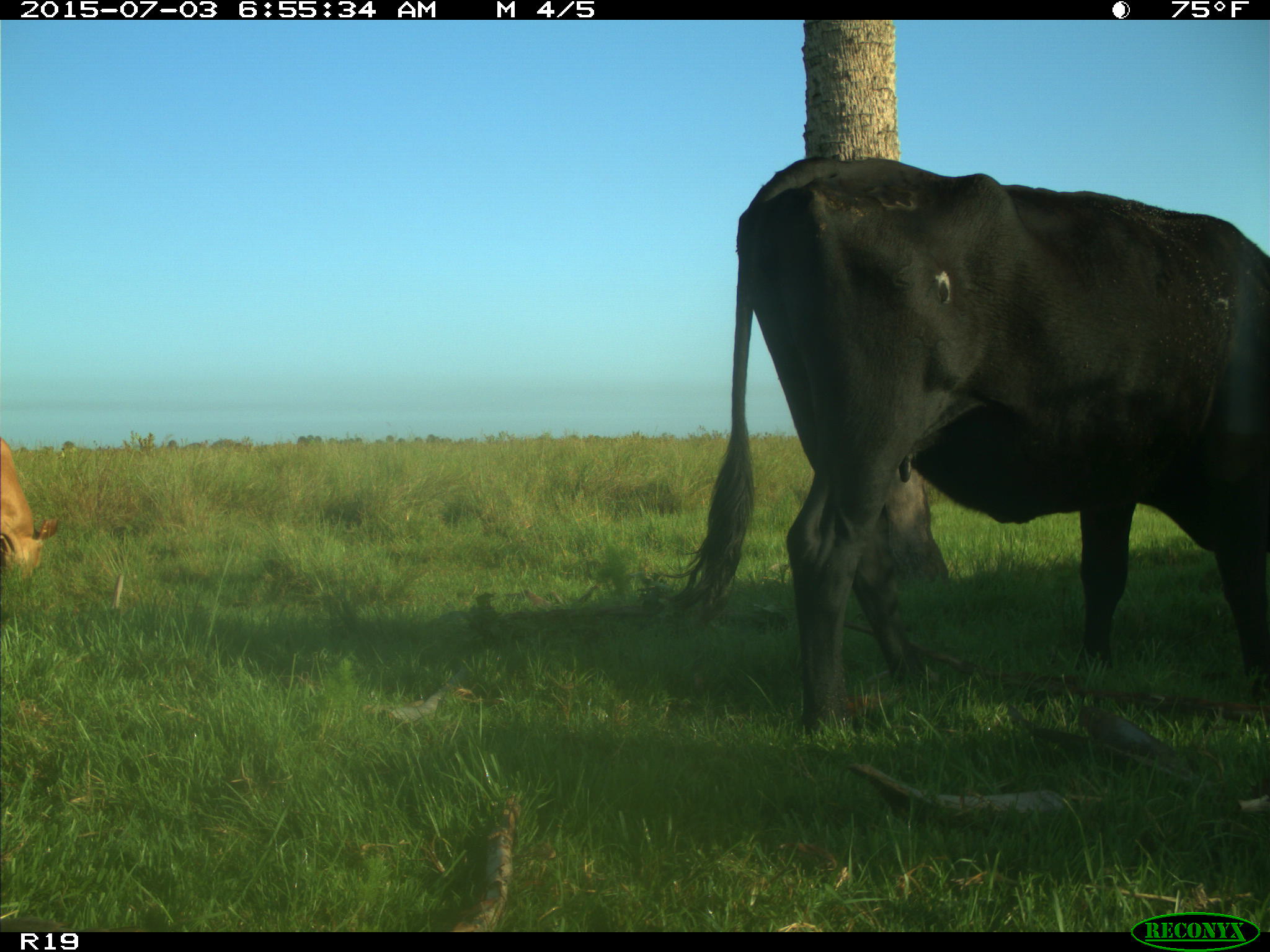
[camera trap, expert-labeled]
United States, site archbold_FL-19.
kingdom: Animalia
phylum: Chordata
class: Mammalia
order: Artiodactyla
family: Bovidae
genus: Bos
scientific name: Bos taurus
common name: domestic cow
Bos taurus (domestic cow).